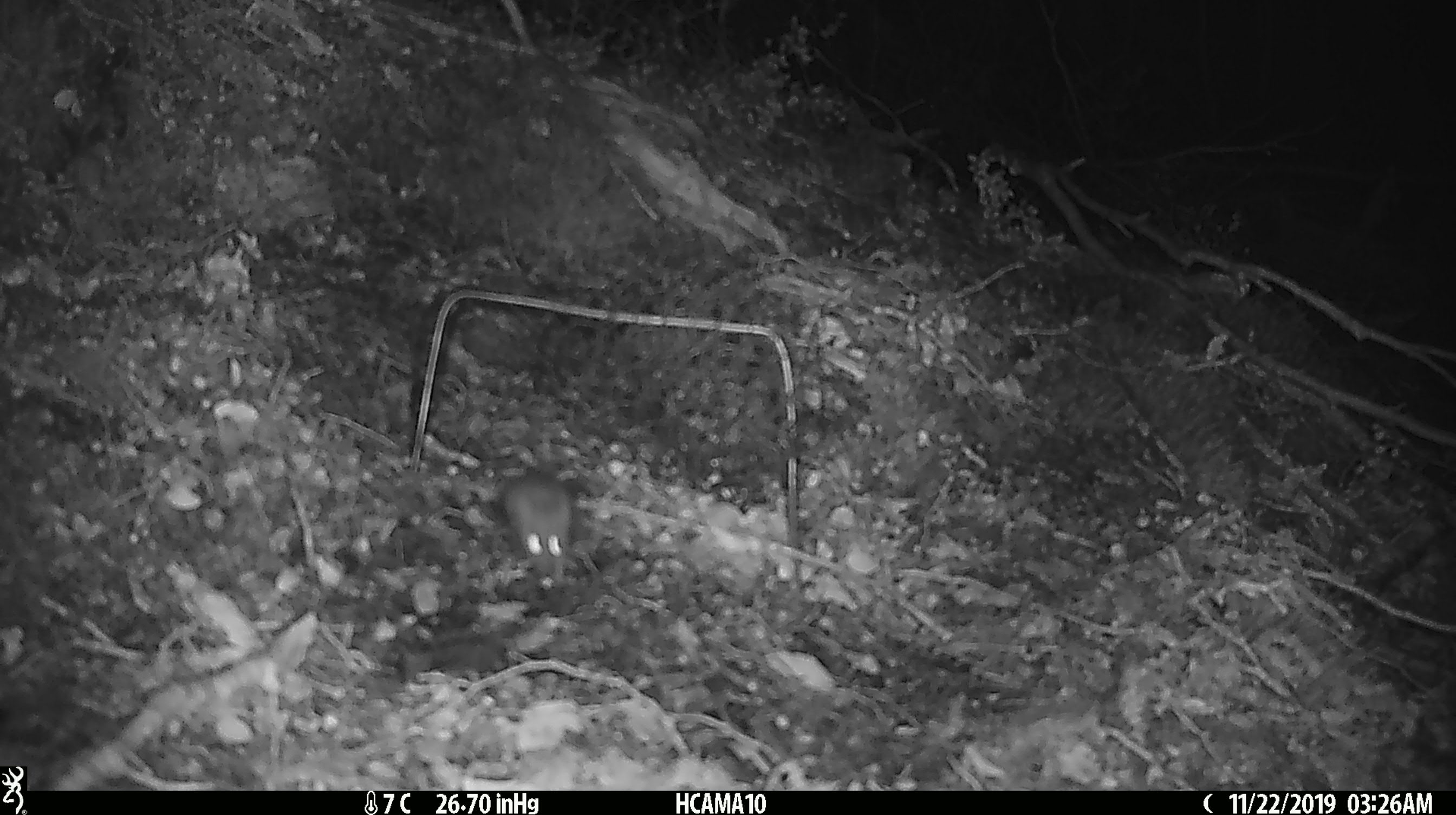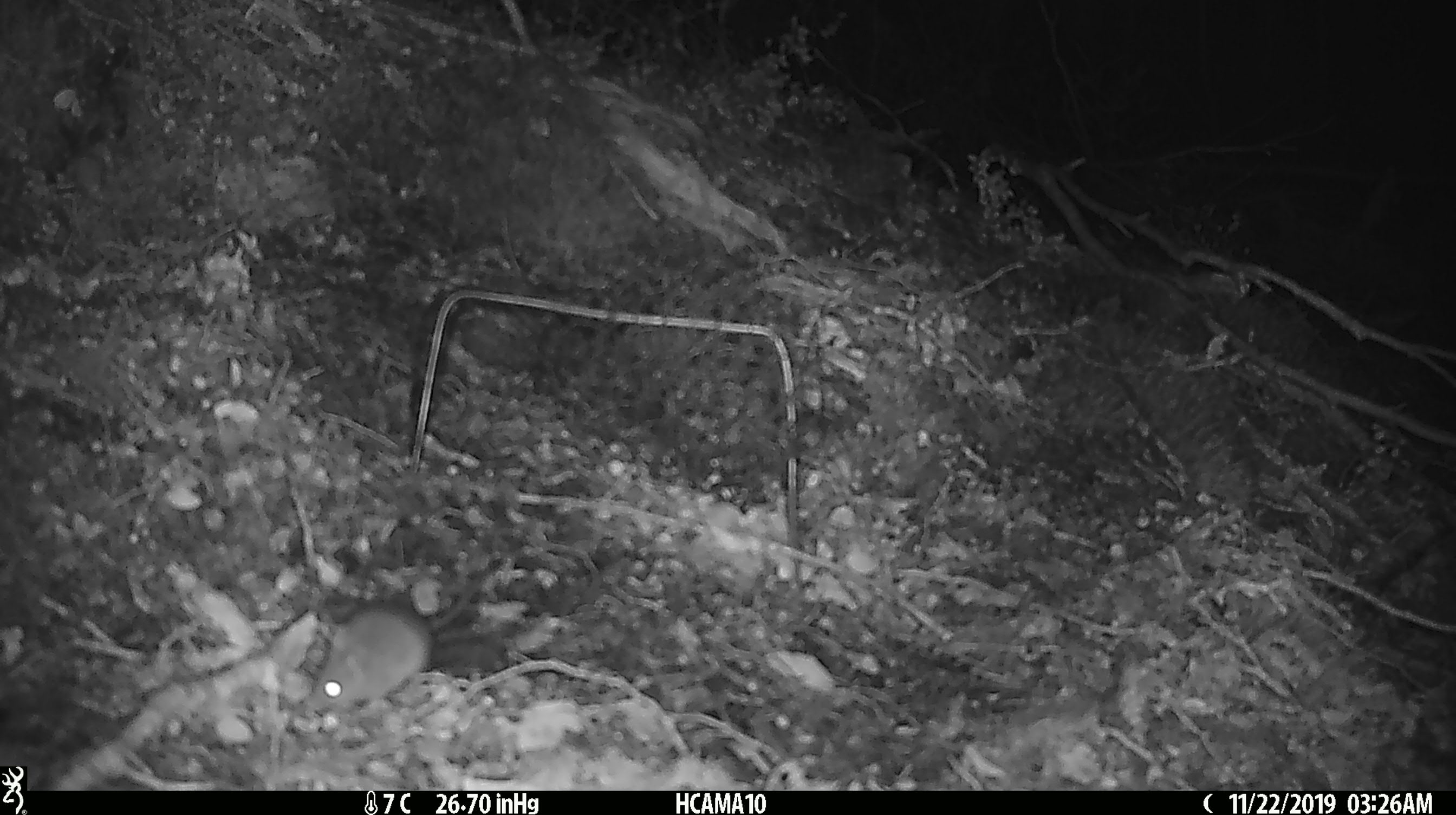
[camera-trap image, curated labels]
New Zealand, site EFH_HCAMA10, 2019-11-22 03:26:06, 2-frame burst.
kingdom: Animalia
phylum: Chordata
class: Mammalia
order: Rodentia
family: Muridae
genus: Mus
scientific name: Mus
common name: mouse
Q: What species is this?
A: Mouse (Mus).